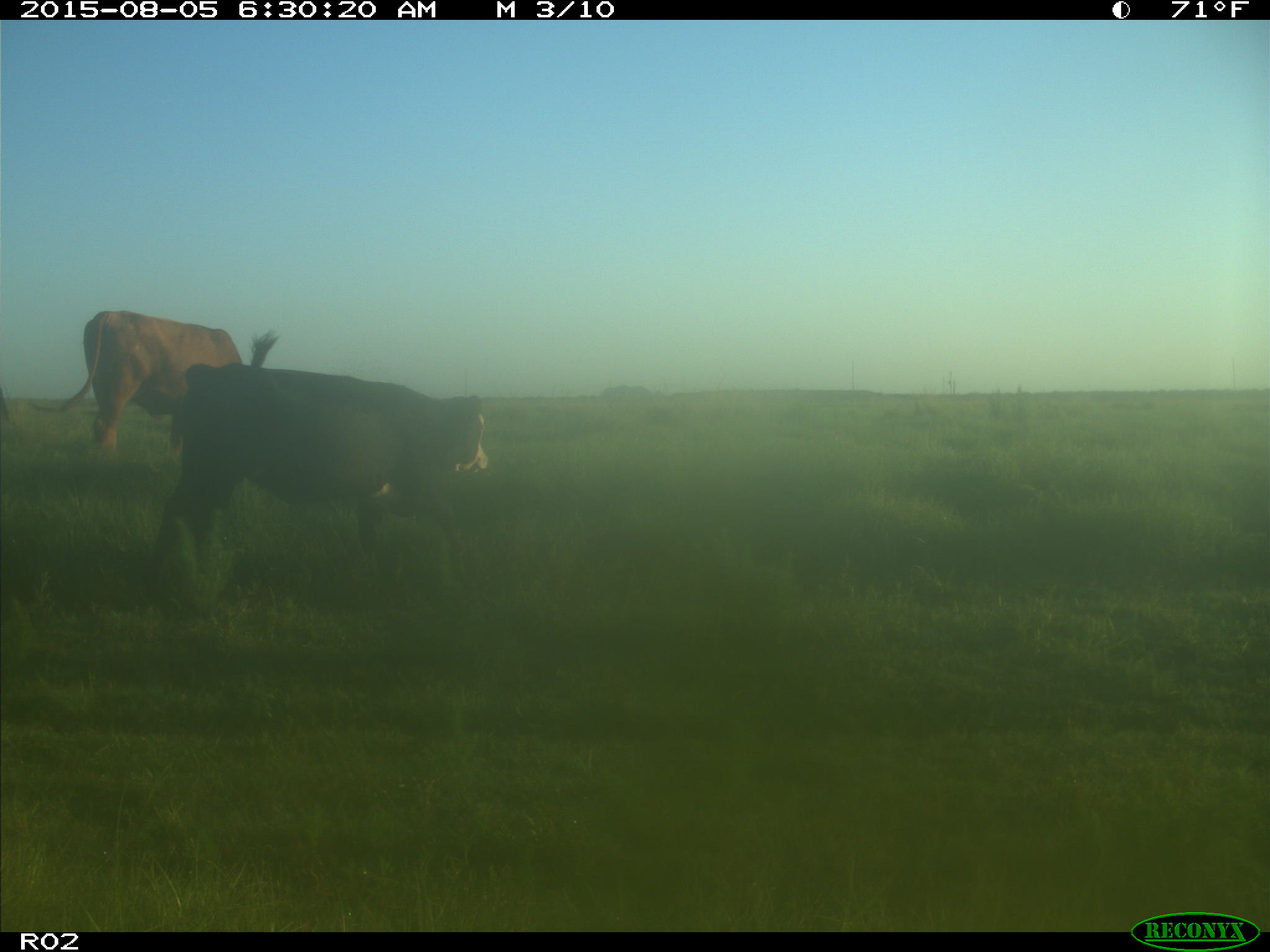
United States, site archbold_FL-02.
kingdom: Animalia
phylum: Chordata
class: Mammalia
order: Artiodactyla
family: Bovidae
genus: Bos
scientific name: Bos taurus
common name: domestic cow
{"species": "Bos taurus (domestic cow)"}